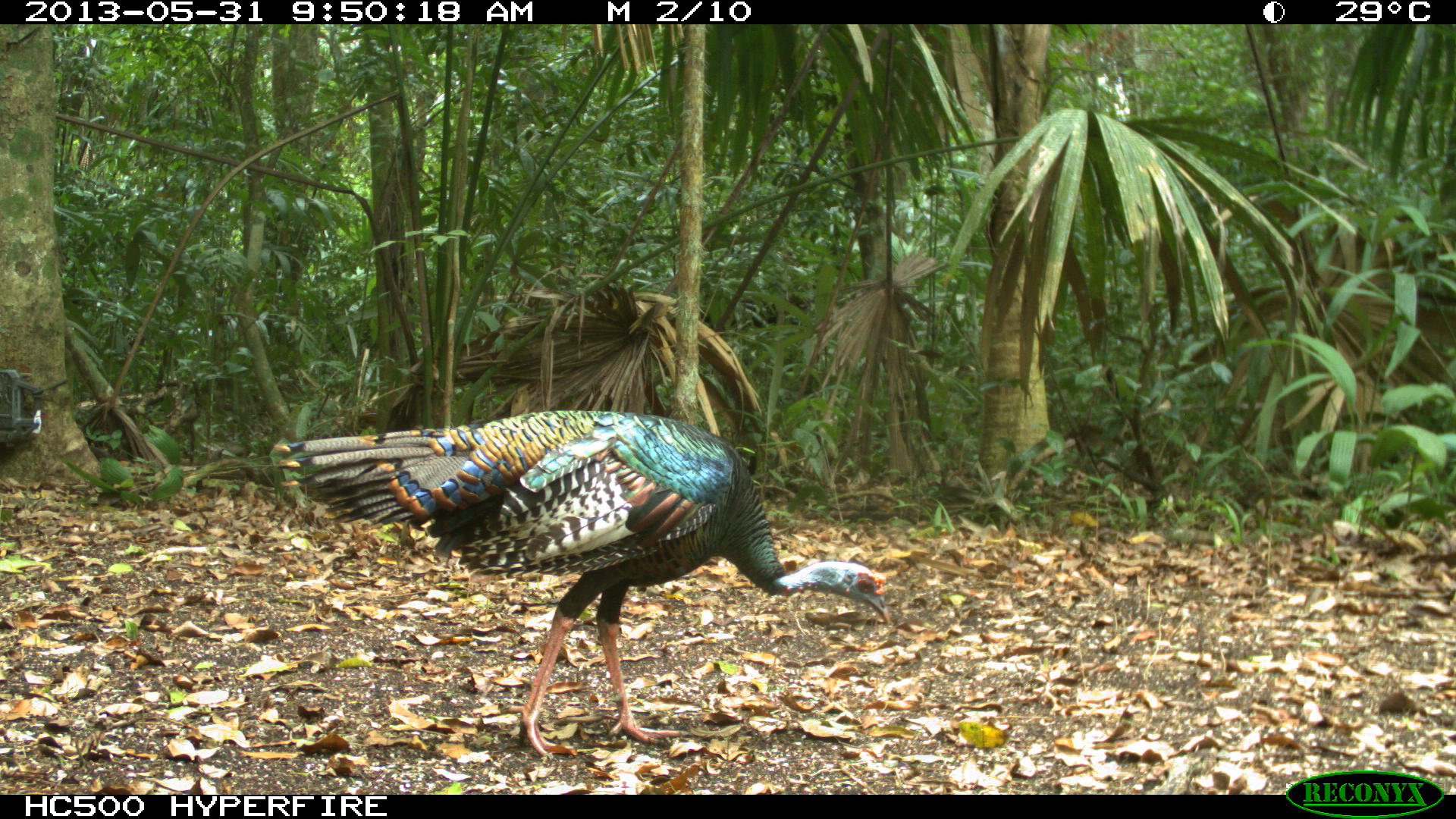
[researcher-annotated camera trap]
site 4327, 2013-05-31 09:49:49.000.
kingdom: Animalia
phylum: Chordata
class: Aves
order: Galliformes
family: Phasianidae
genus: Meleagris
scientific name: Meleagris ocellata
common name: ocellated turkey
Meleagris ocellata (ocellated turkey), count 1, sex male.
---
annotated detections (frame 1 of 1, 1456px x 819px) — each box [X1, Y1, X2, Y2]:
meleagris ocellata: [267, 408, 891, 760]